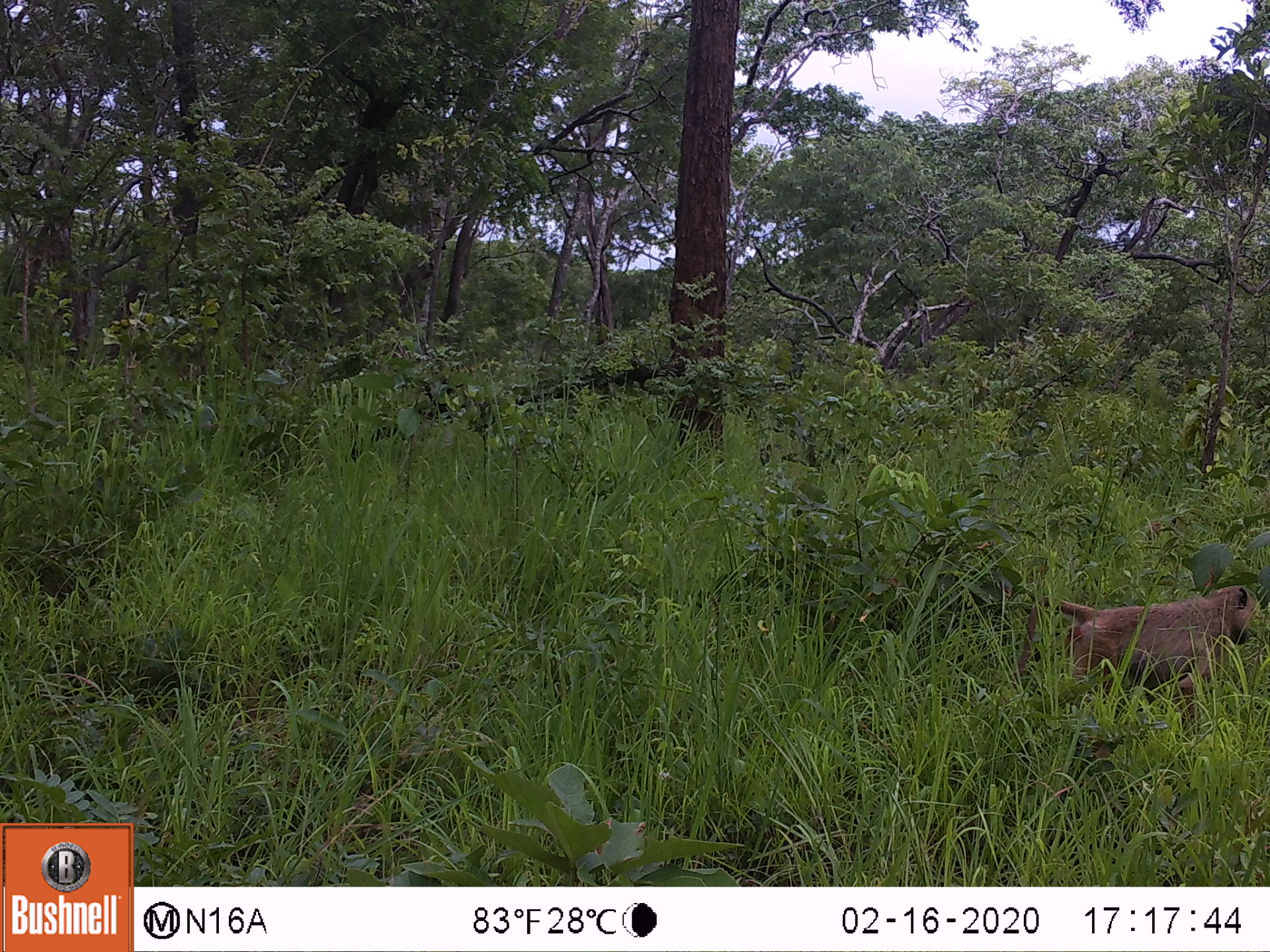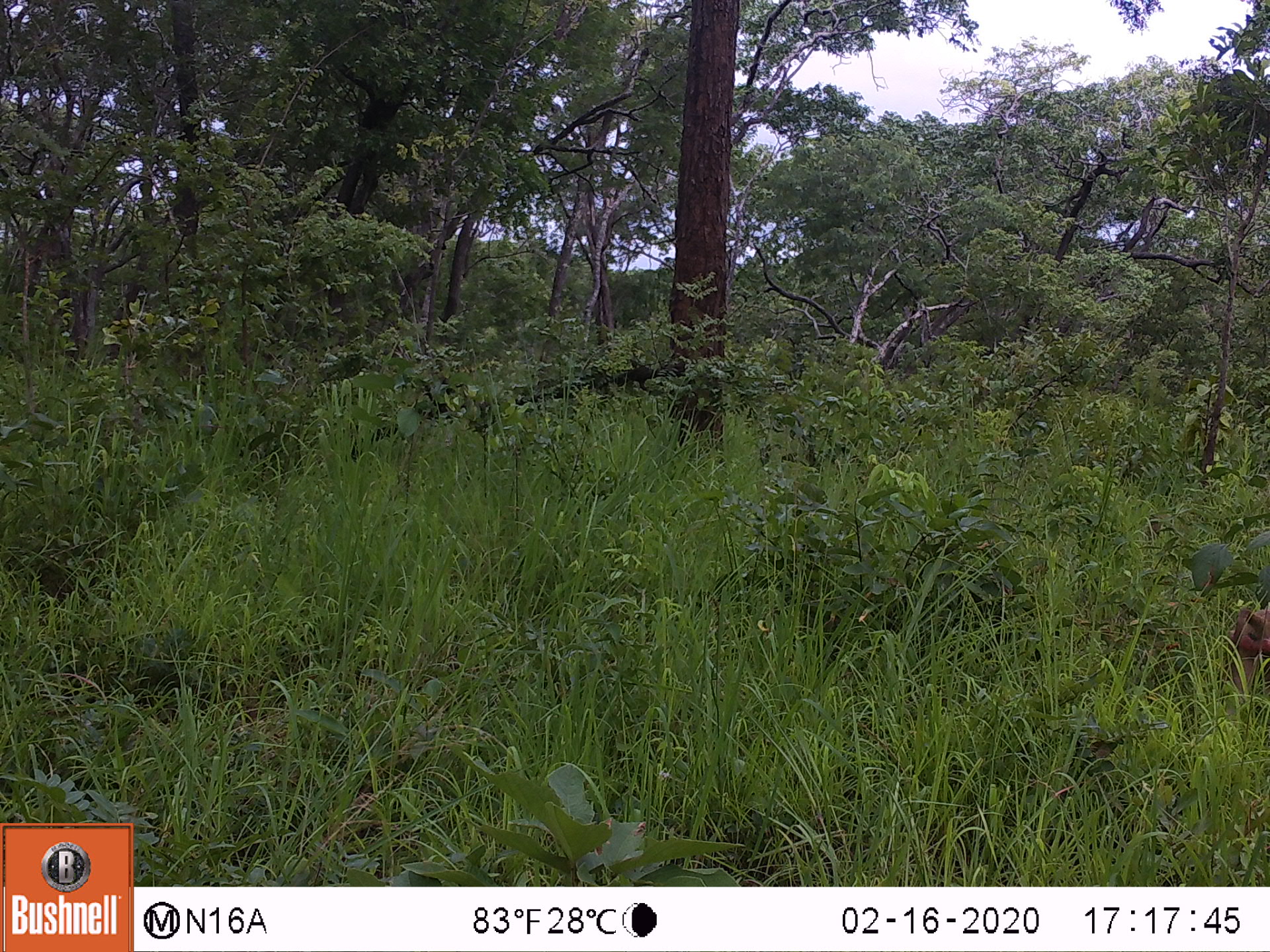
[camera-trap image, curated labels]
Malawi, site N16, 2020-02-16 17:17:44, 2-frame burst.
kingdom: Animalia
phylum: Chordata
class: Mammalia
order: Primates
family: Cercopithecidae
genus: Papio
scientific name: Papio cynocephalus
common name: yellow baboon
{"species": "yellow baboon (Papio cynocephalus)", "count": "1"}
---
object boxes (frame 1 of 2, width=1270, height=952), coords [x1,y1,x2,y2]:
yellow baboon: [1012,586,1256,687]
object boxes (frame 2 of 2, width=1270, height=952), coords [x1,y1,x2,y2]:
yellow baboon: [1228,603,1263,696]